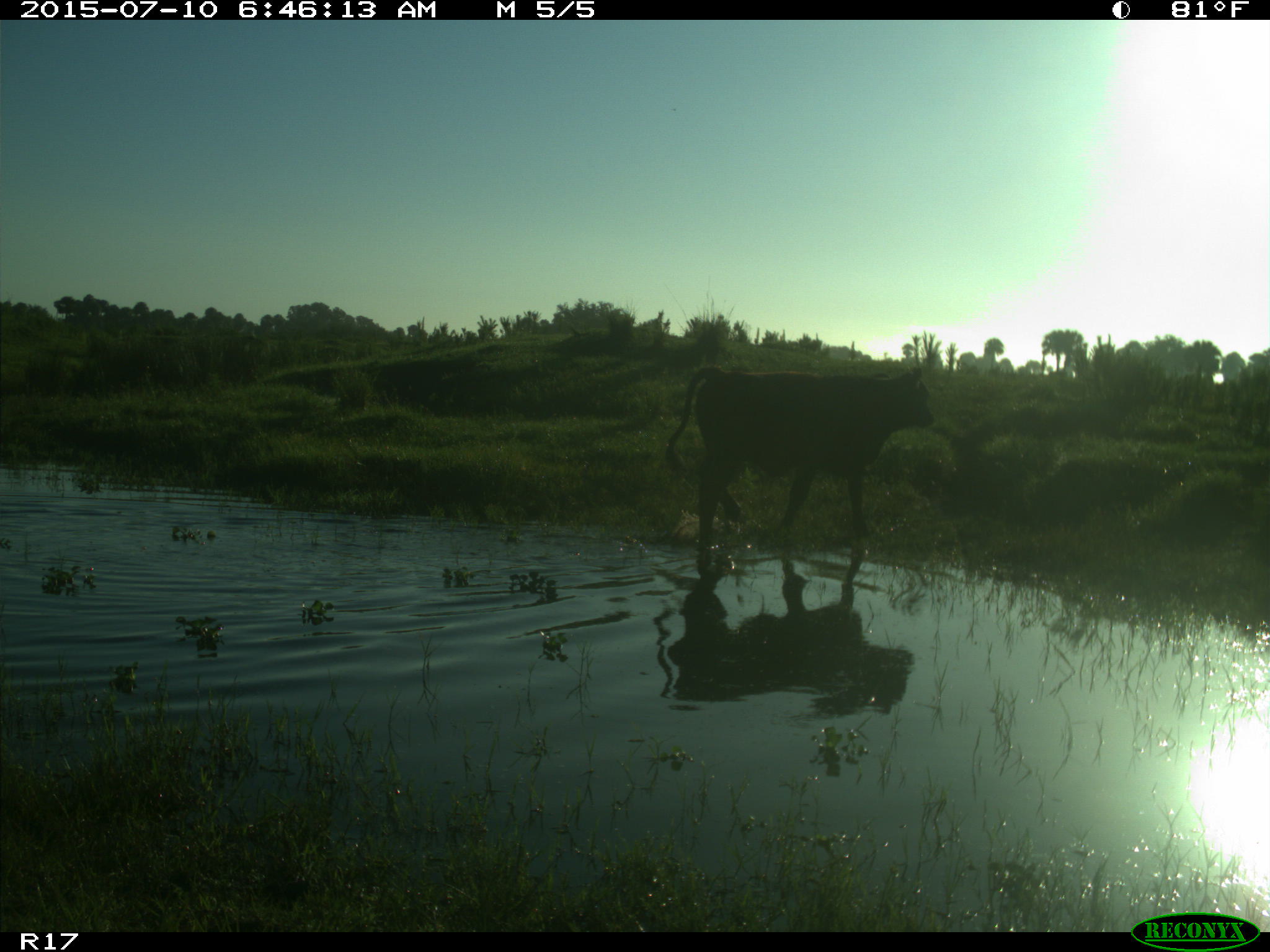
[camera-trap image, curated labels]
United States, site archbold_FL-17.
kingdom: Animalia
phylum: Chordata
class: Mammalia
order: Artiodactyla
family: Bovidae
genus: Bos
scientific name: Bos taurus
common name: domestic cow